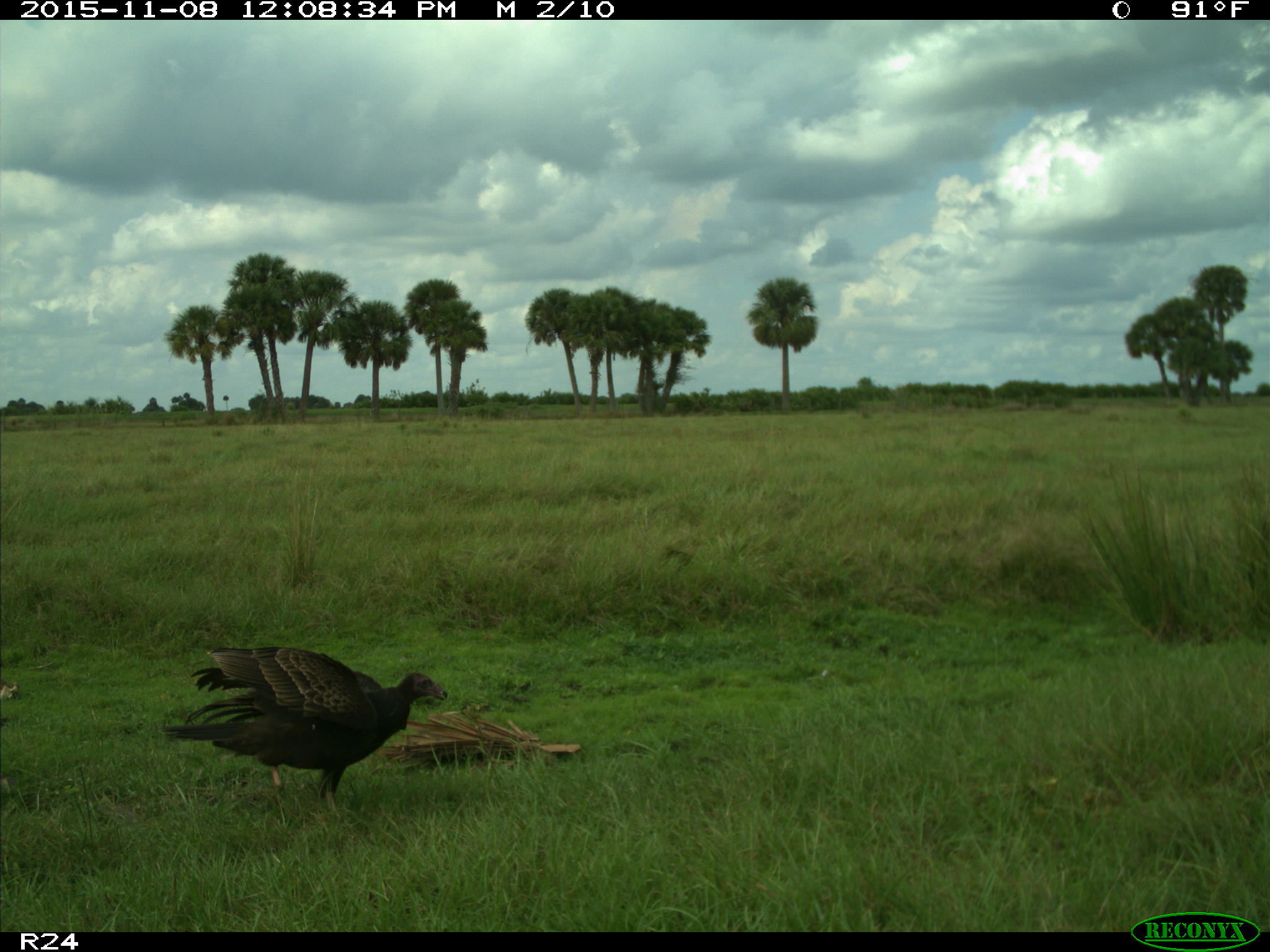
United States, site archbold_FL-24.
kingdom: Animalia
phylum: Chordata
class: Aves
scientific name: Aves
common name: birds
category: unidentified bird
Unidentified bird (birds) (Aves).